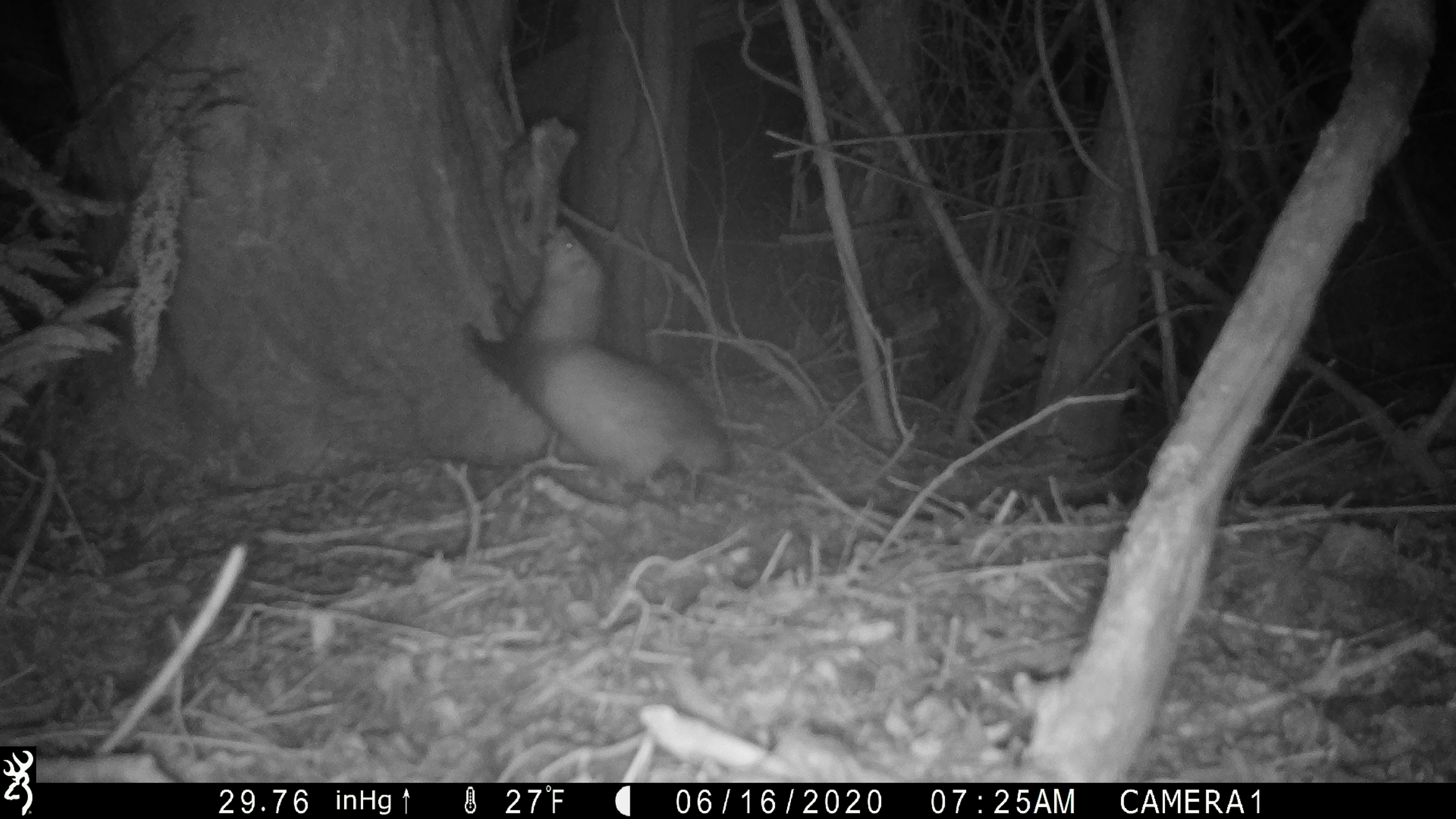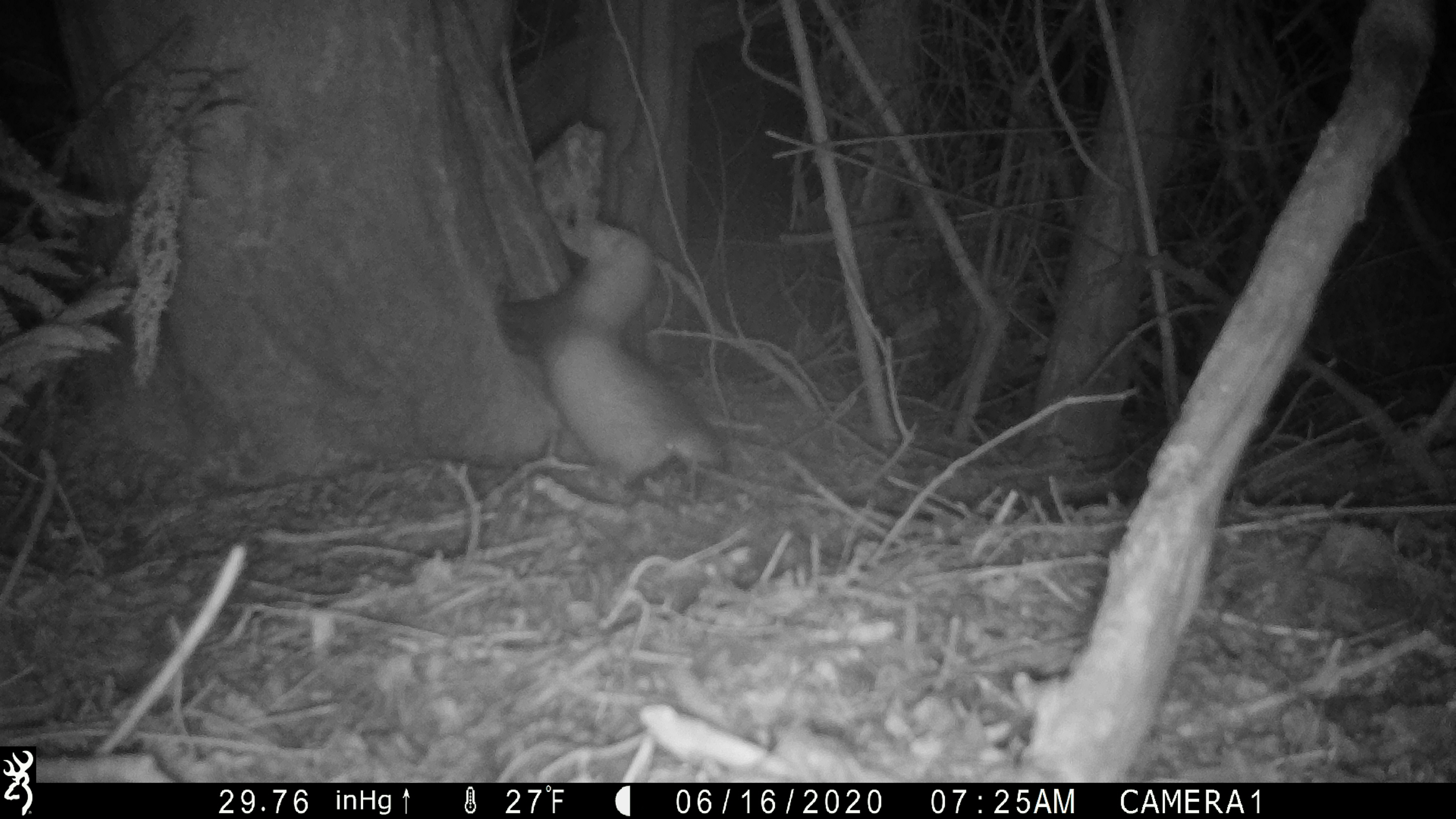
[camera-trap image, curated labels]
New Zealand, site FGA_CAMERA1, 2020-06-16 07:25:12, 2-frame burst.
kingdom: Animalia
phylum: Chordata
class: Mammalia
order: Carnivora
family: Mustelidae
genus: Mustela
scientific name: Mustela furo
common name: ferret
Ferret (Mustela furo).